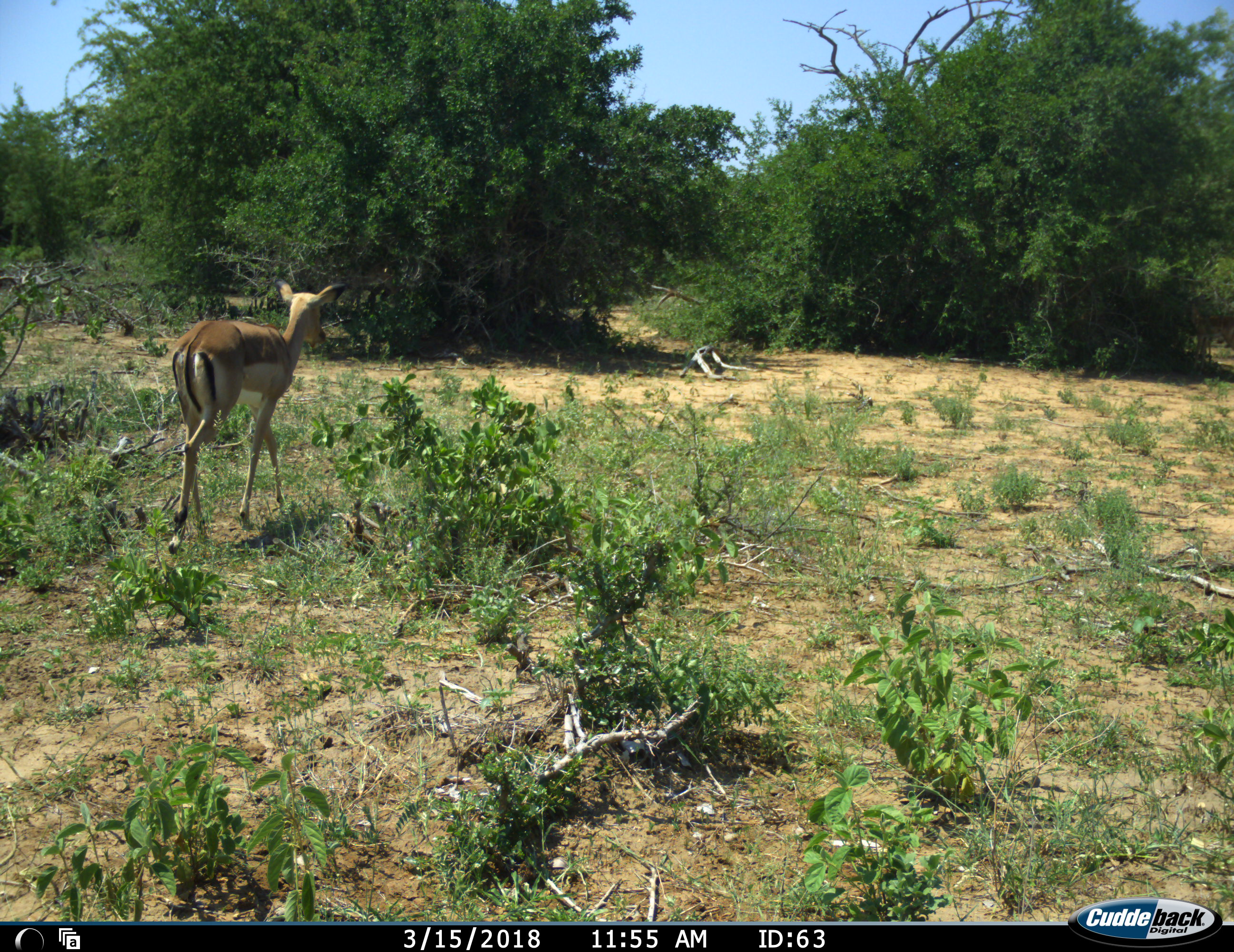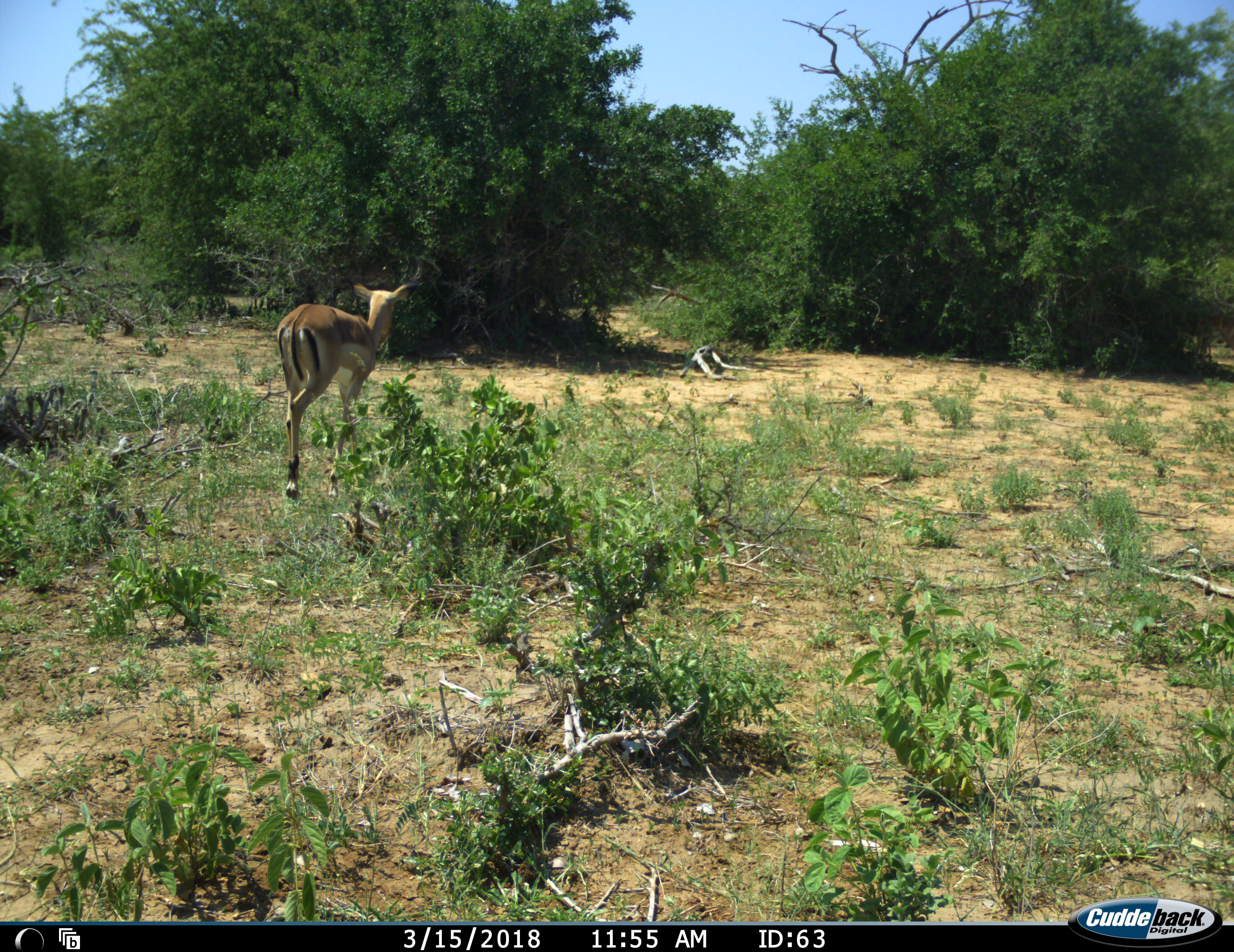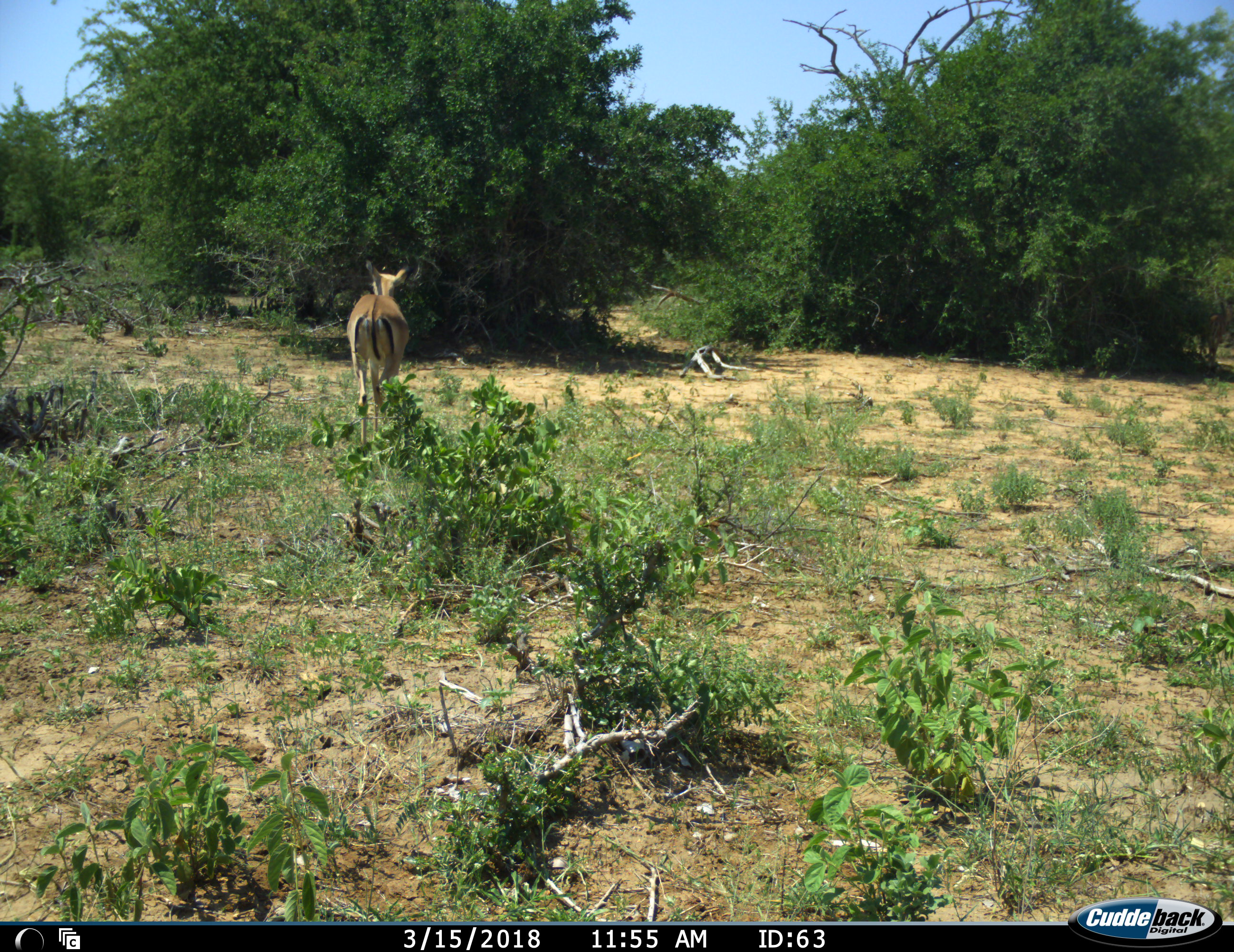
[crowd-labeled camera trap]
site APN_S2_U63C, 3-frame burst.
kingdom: Animalia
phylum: Chordata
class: Mammalia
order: Artiodactyla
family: Bovidae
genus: Aepyceros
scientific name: Aepyceros melampus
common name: impala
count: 2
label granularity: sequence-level